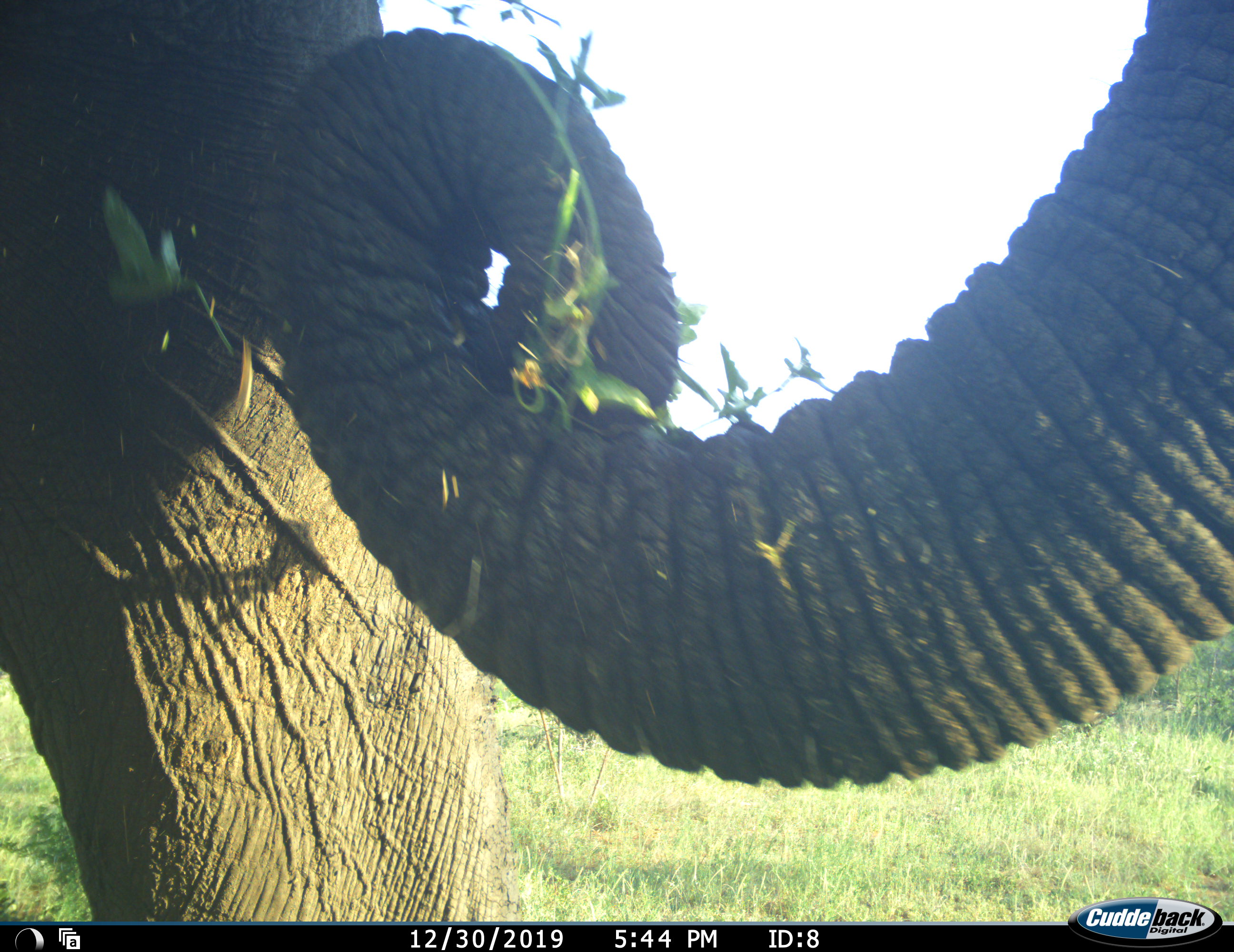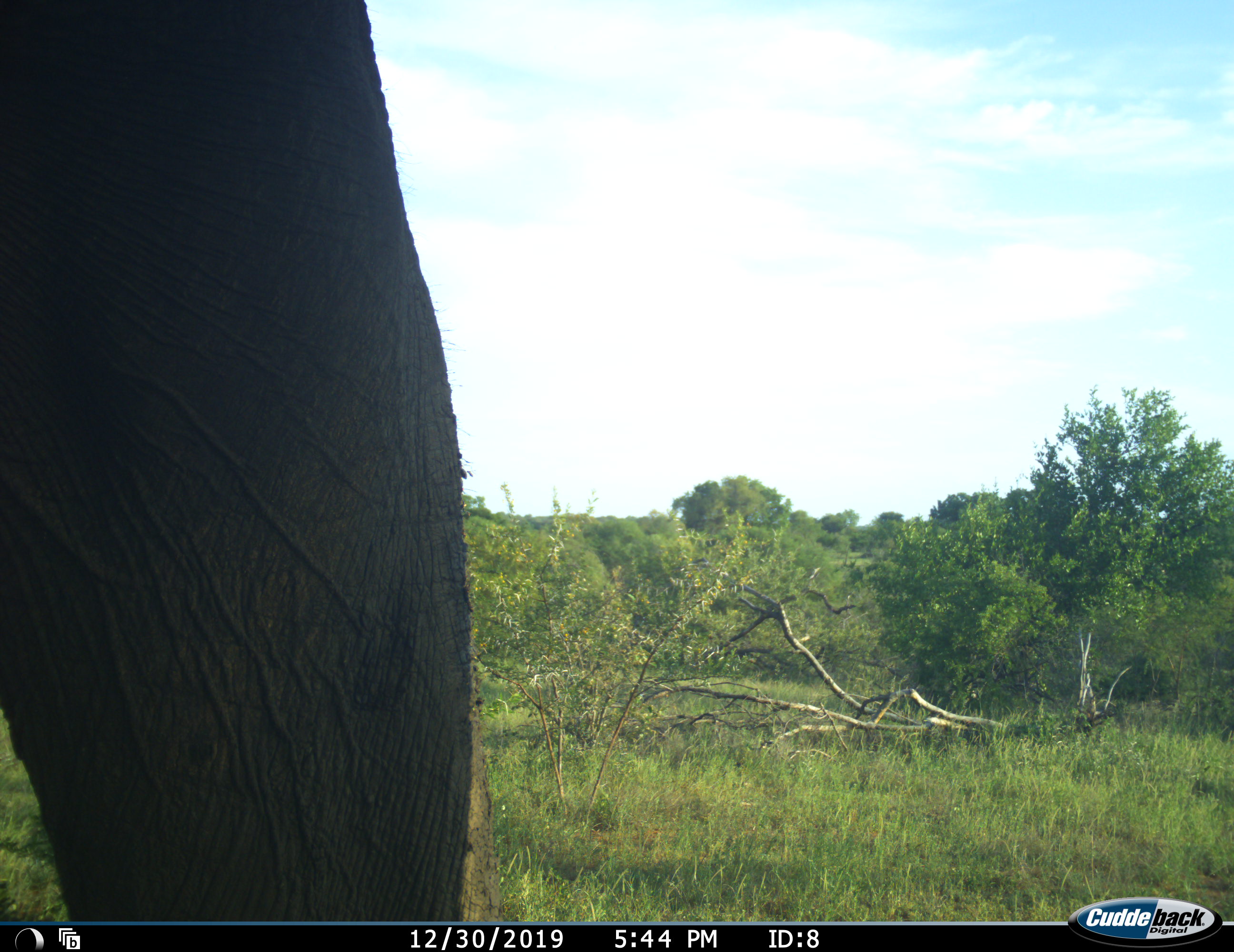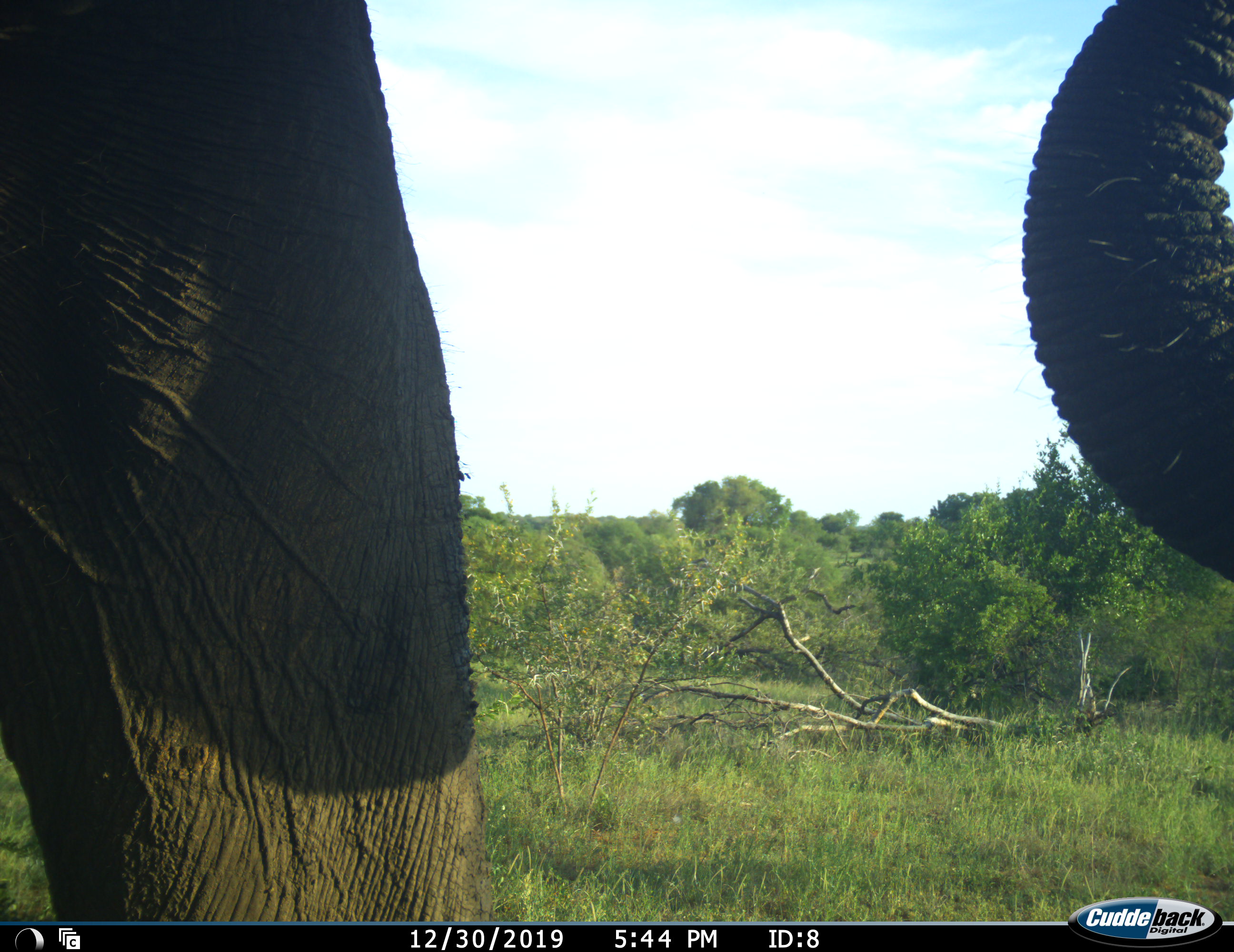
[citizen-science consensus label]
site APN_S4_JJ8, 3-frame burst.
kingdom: Animalia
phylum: Chordata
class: Mammalia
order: Proboscidea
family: Elephantidae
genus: Loxodonta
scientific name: Loxodonta africana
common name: african bush elephant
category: elephant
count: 1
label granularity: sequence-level